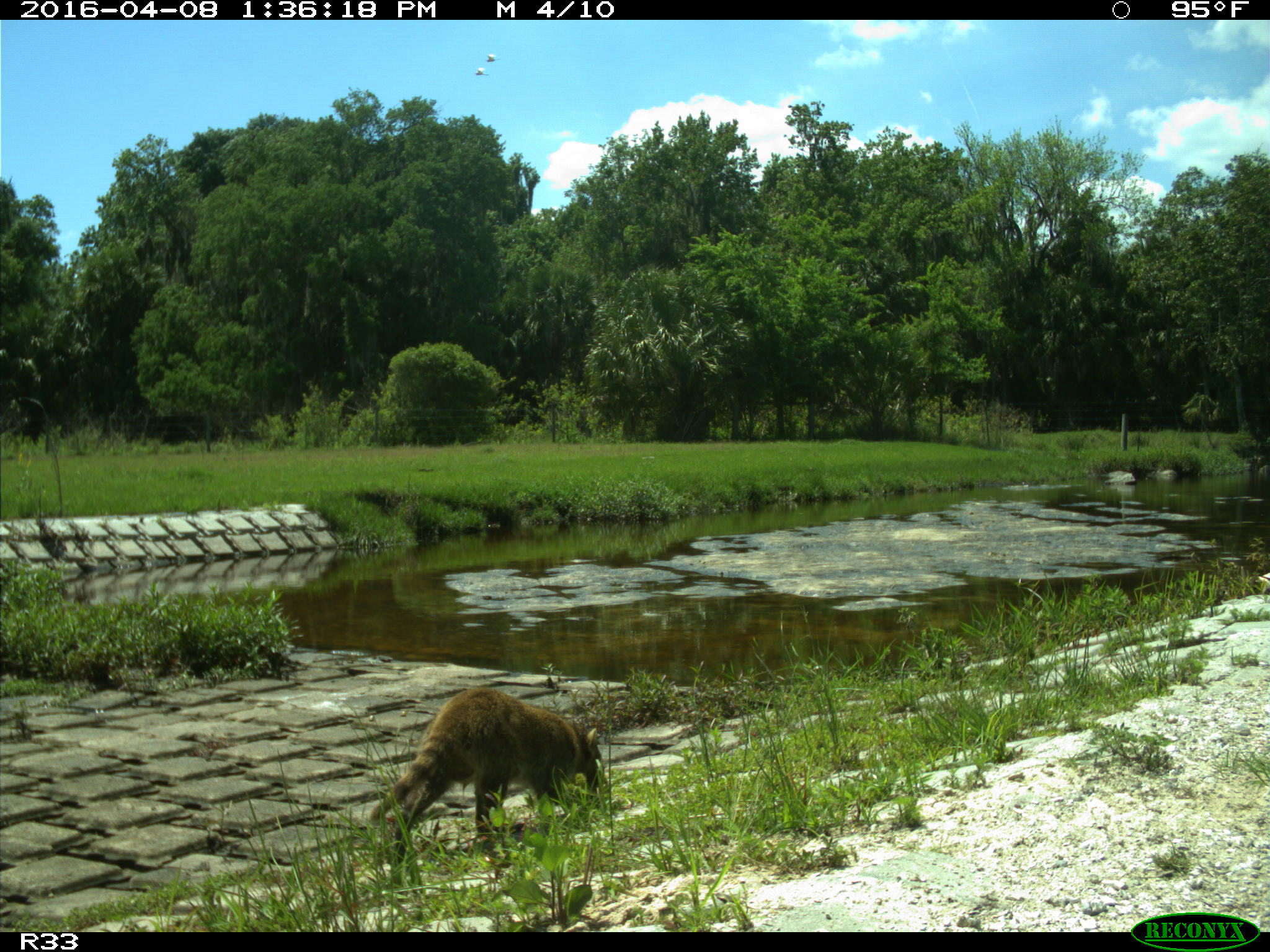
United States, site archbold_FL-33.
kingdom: Animalia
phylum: Chordata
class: Mammalia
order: Carnivora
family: Procyonidae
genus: Procyon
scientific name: Procyon lotor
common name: common raccoon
Procyon lotor (common raccoon).